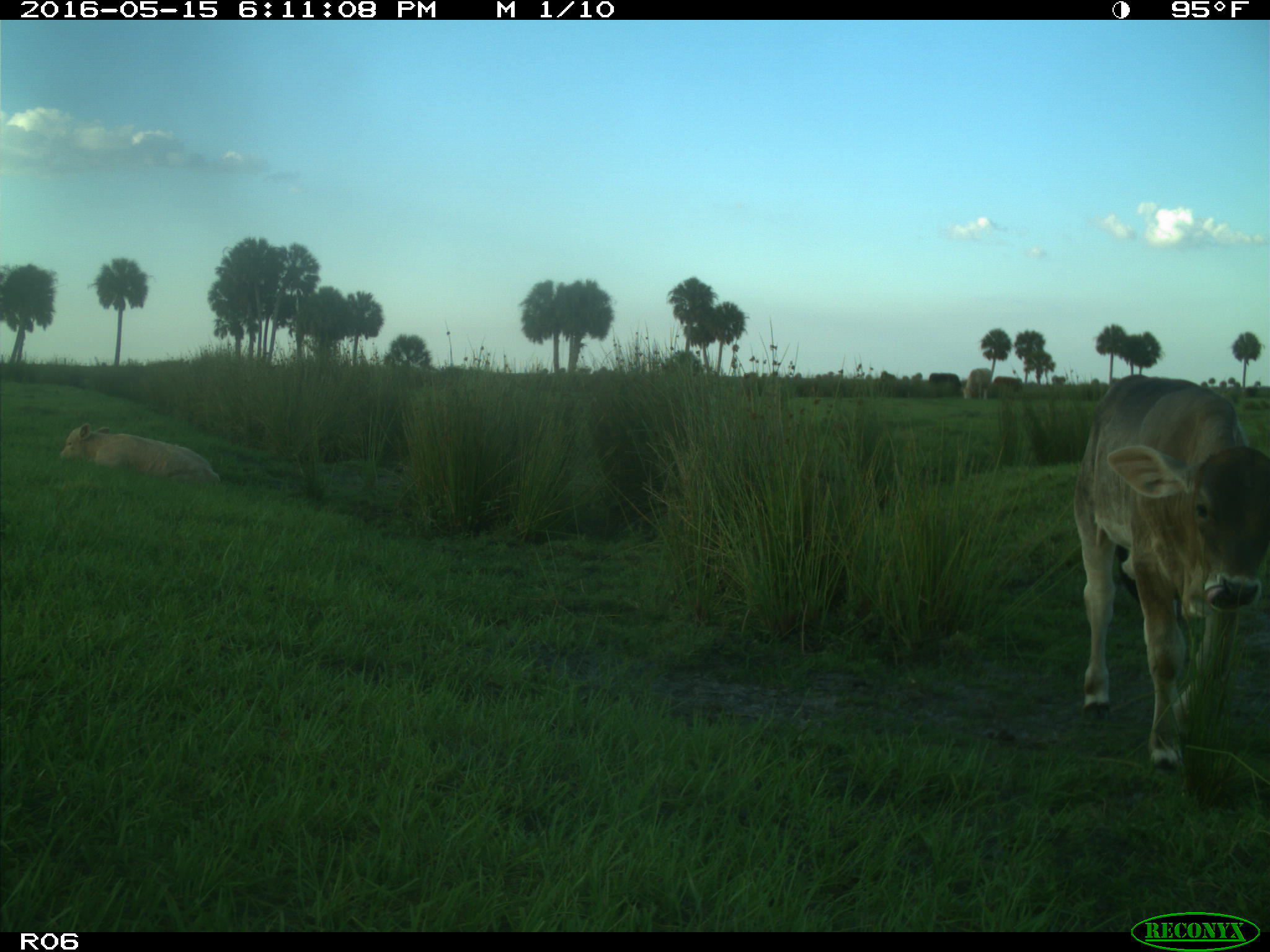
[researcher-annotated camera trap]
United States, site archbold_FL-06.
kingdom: Animalia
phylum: Chordata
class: Mammalia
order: Artiodactyla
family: Bovidae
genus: Bos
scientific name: Bos taurus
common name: domestic cow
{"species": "Bos taurus (domestic cow)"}